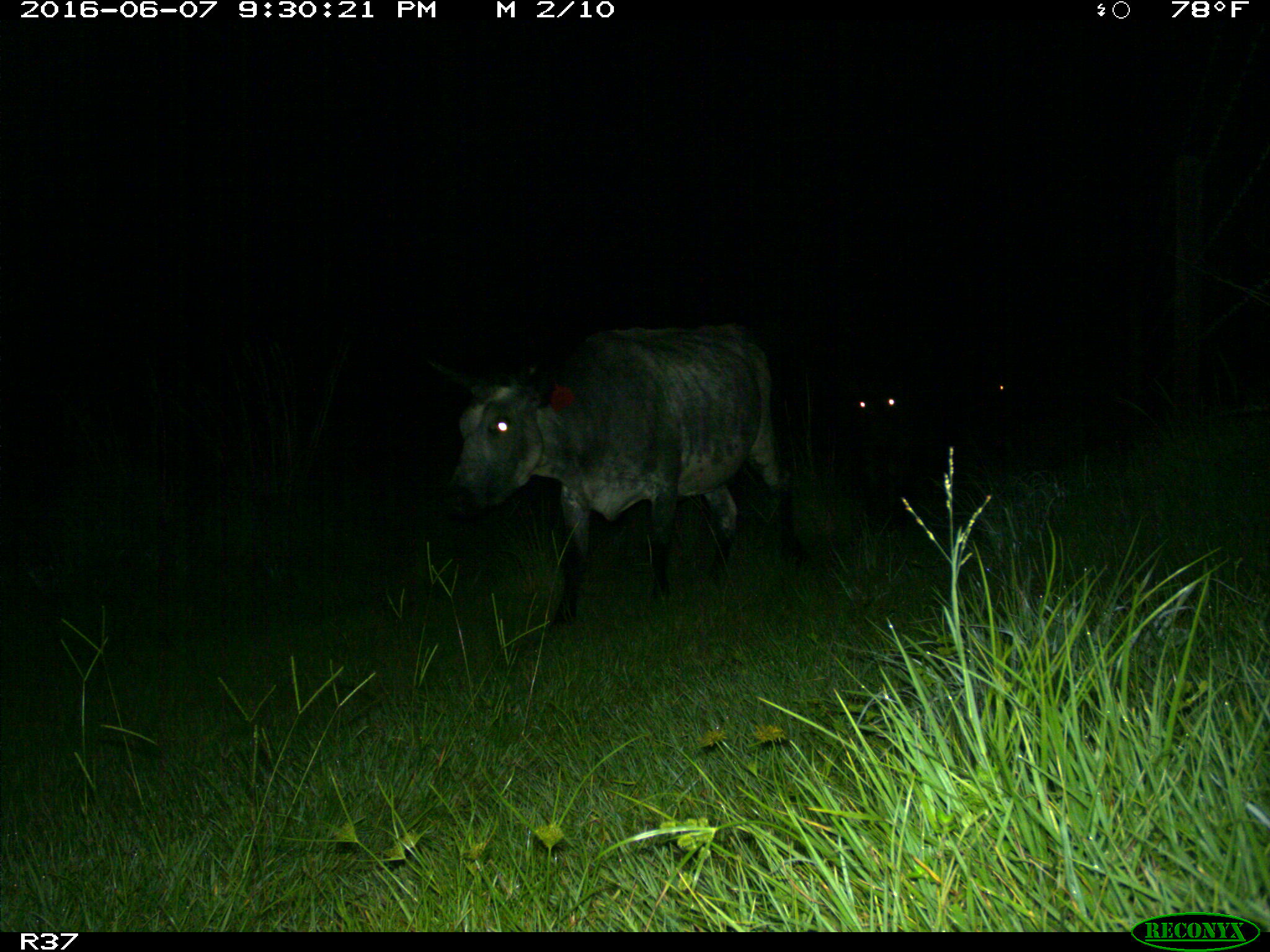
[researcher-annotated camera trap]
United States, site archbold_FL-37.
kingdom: Animalia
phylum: Chordata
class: Mammalia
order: Artiodactyla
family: Bovidae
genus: Bos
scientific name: Bos taurus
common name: domestic cow